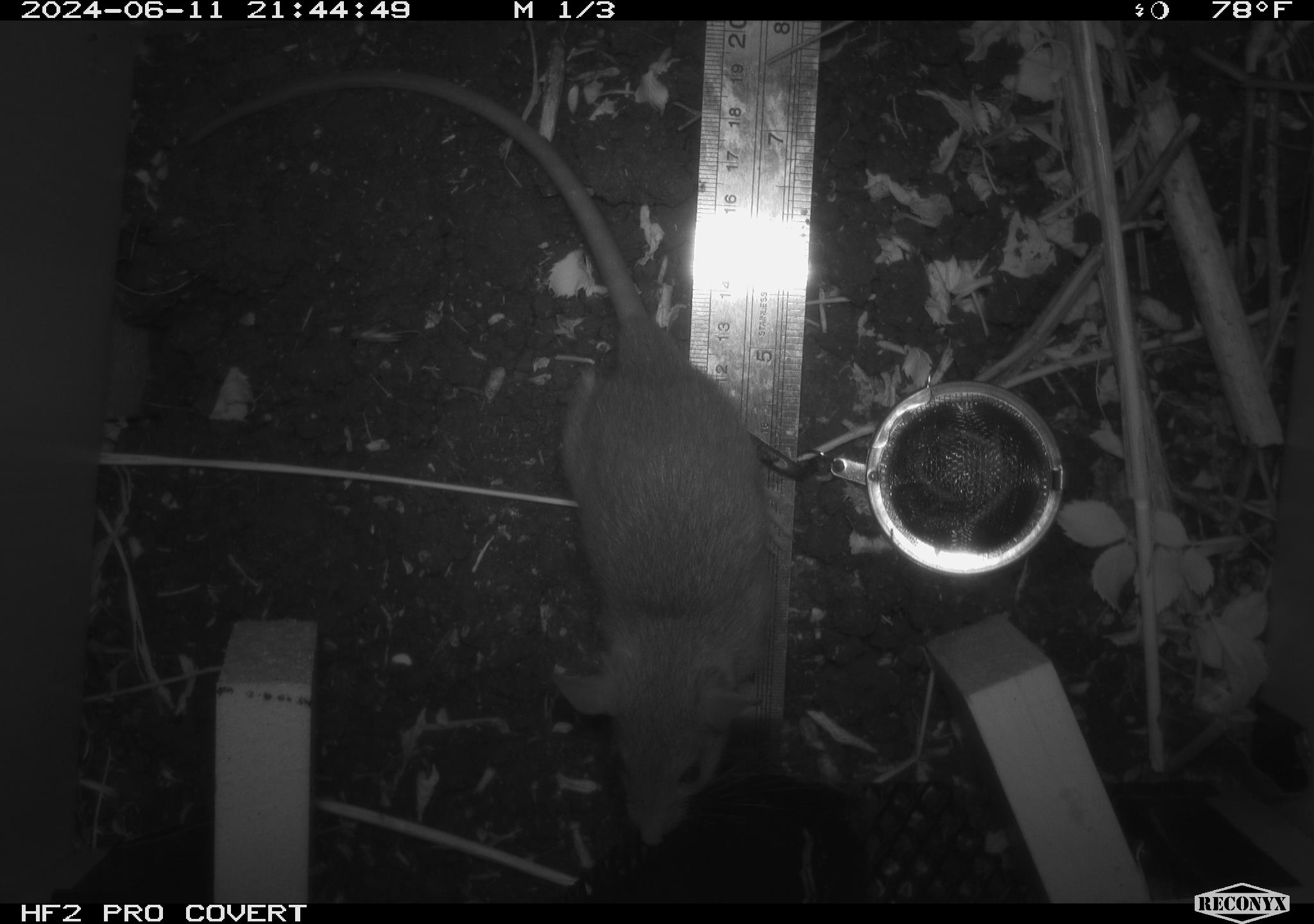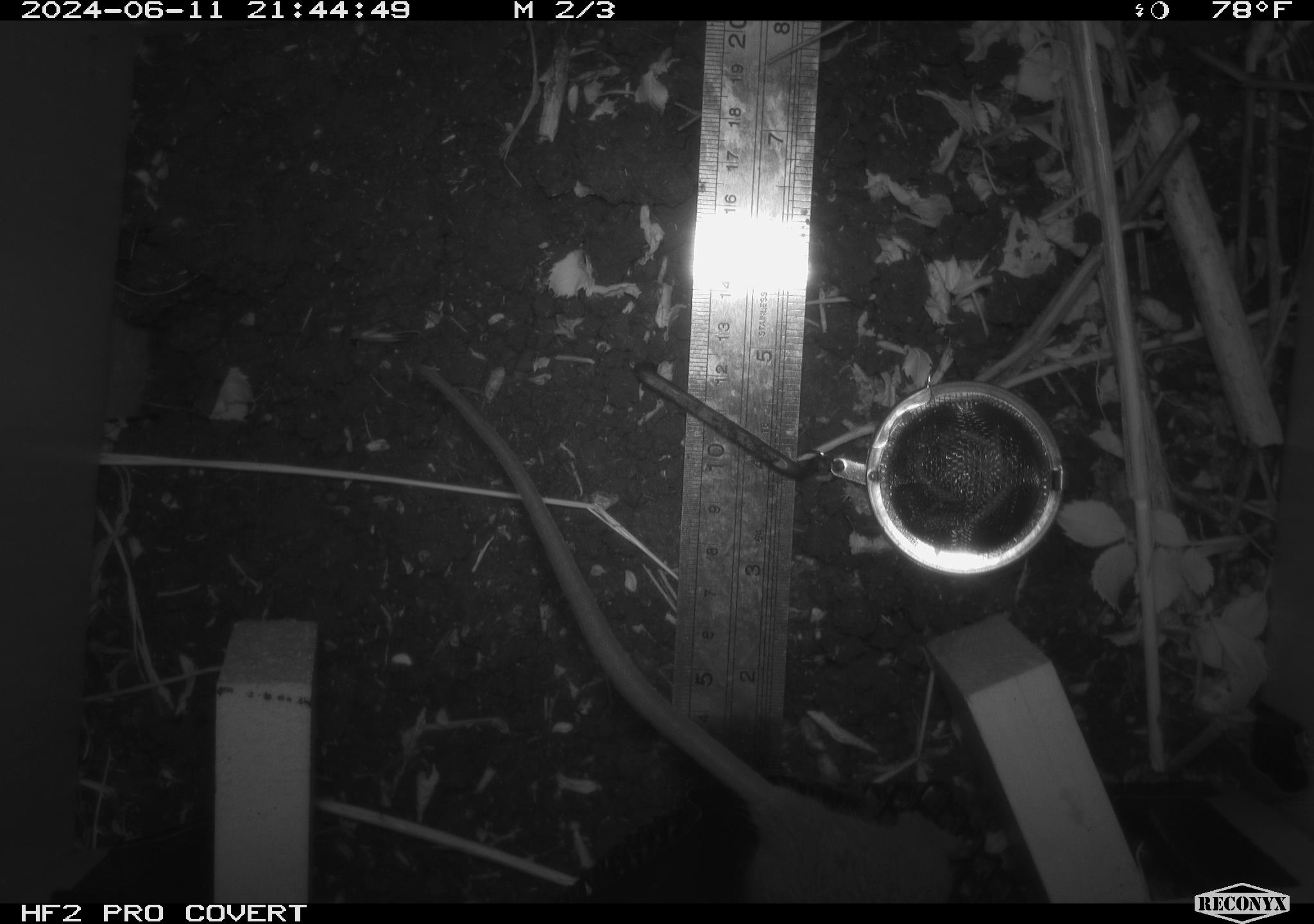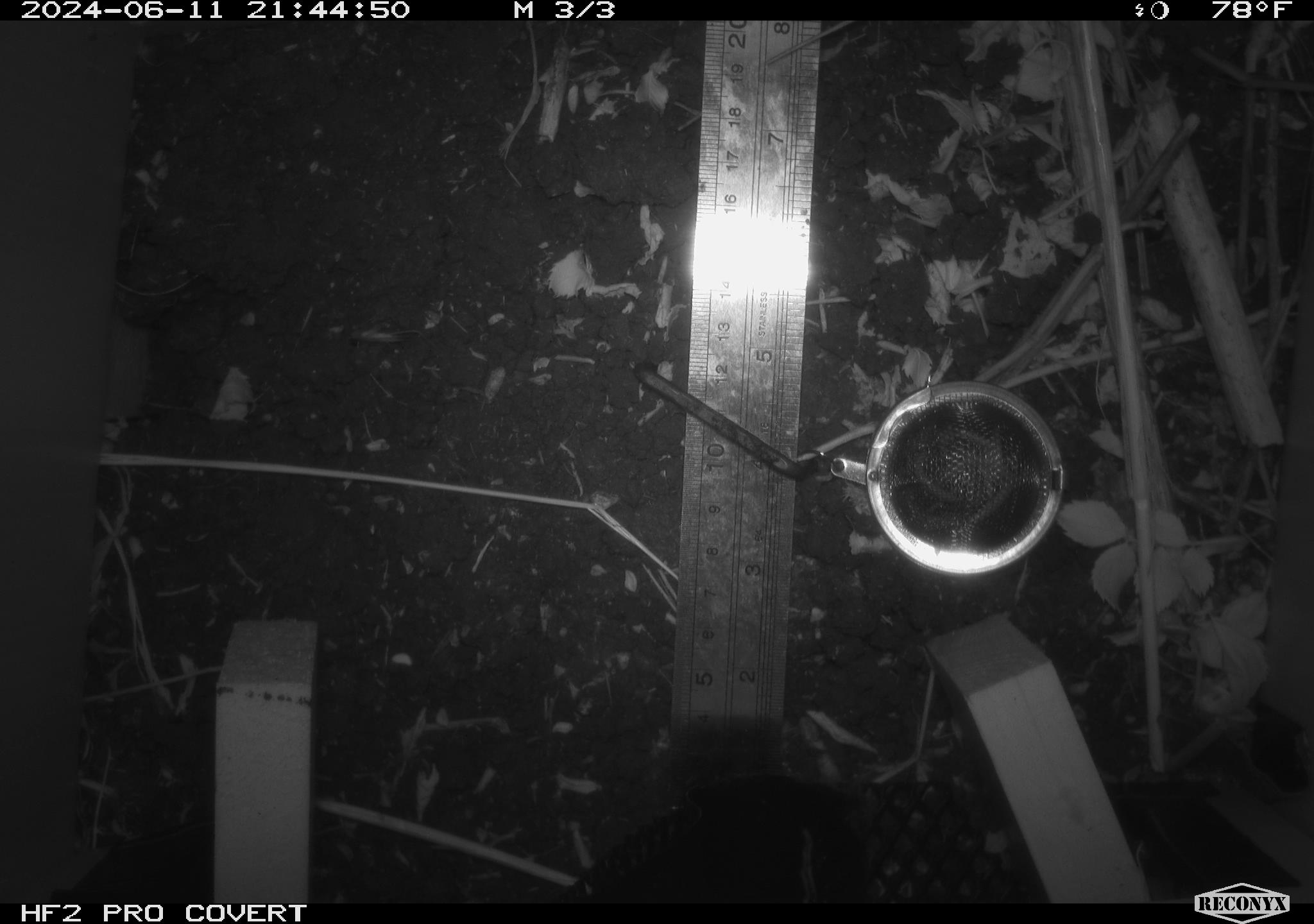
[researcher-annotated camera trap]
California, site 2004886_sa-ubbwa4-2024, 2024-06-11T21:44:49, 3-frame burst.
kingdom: Animalia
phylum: Chordata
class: Mammalia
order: Rodentia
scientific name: Rodentia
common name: woodrat or rat or mouse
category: woodrat or rat or mouse species